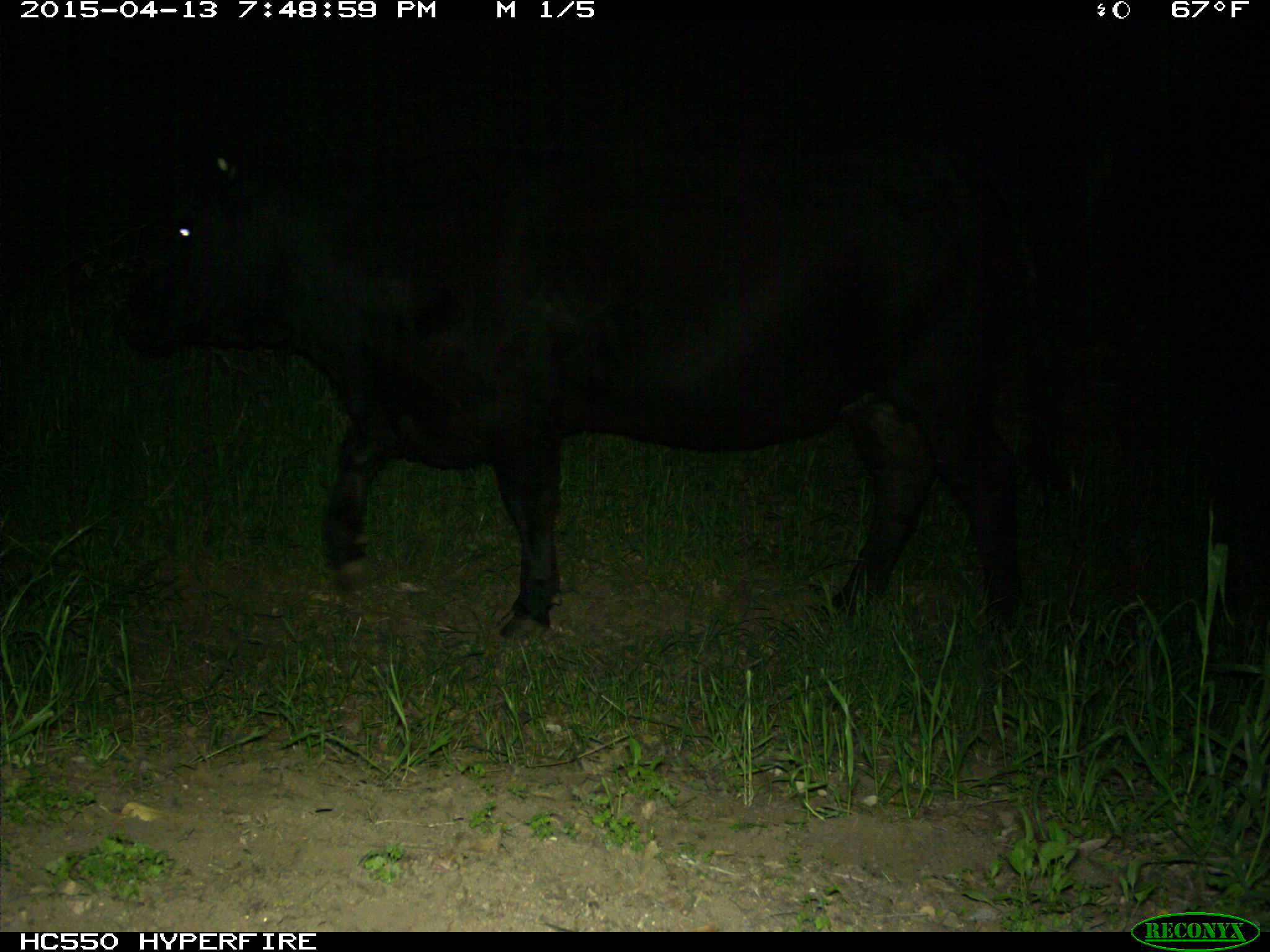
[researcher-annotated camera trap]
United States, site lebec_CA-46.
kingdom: Animalia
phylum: Chordata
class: Mammalia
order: Artiodactyla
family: Bovidae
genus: Bos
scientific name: Bos taurus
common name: domestic cow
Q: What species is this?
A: Bos taurus (domestic cow).